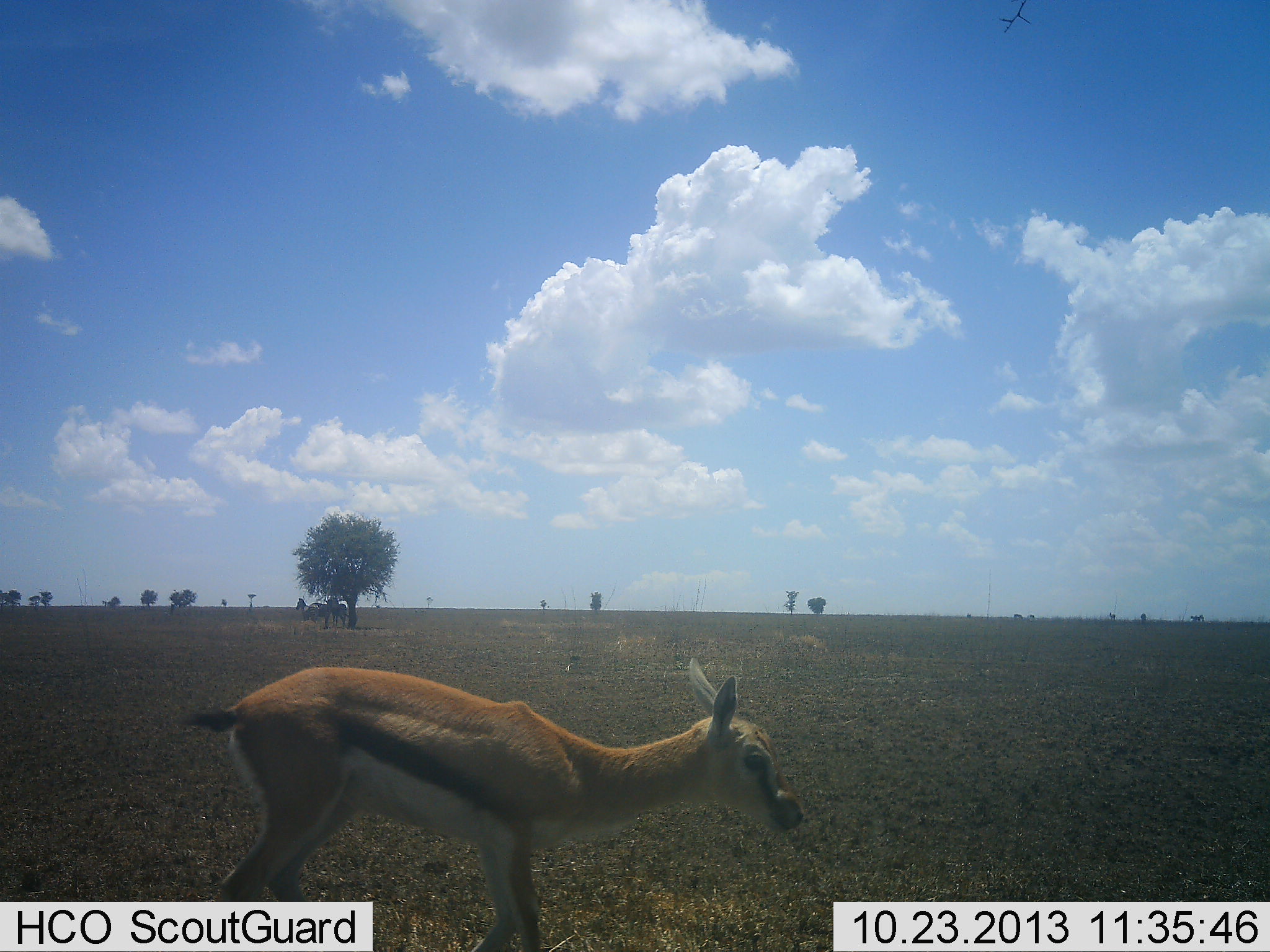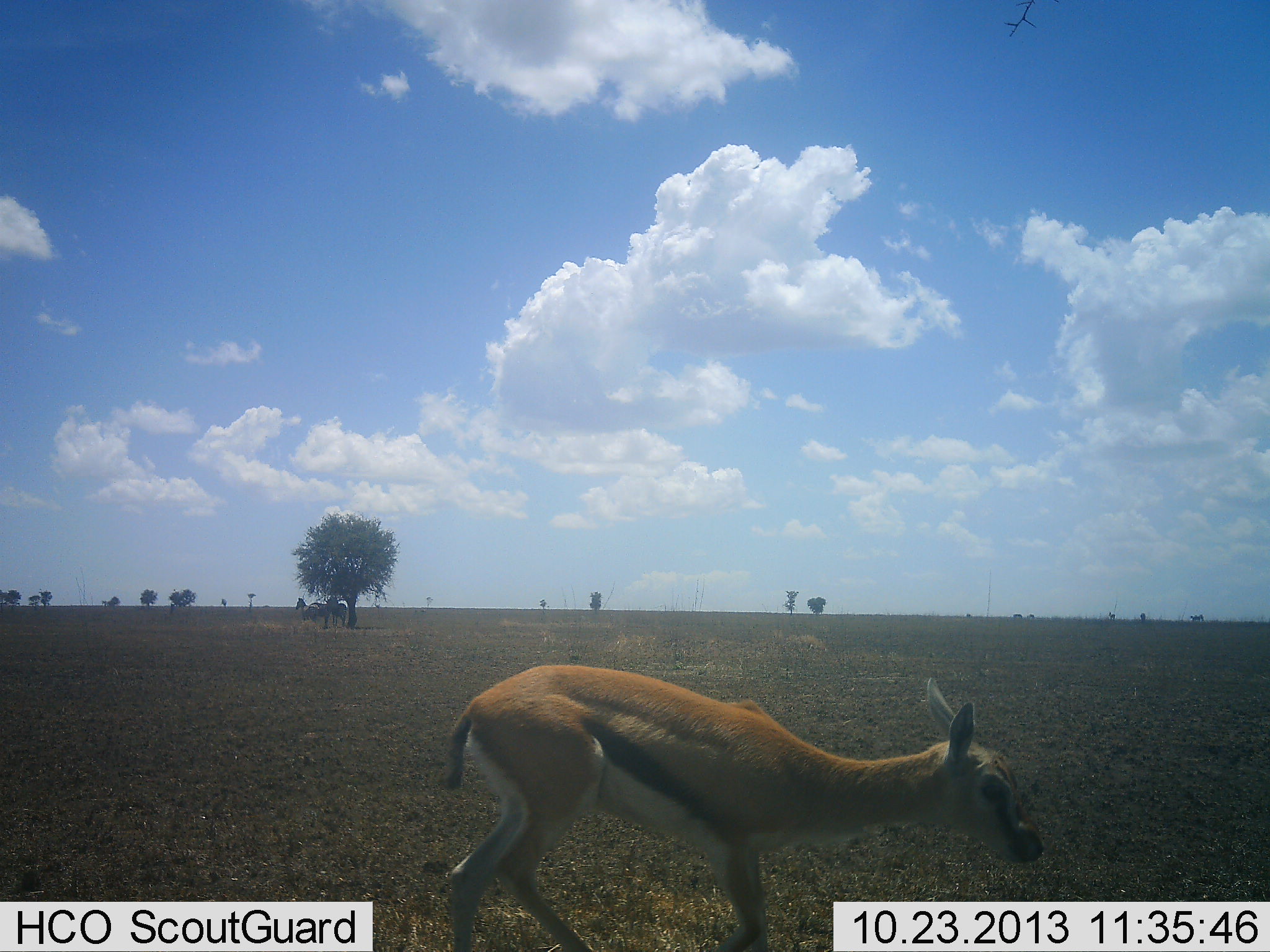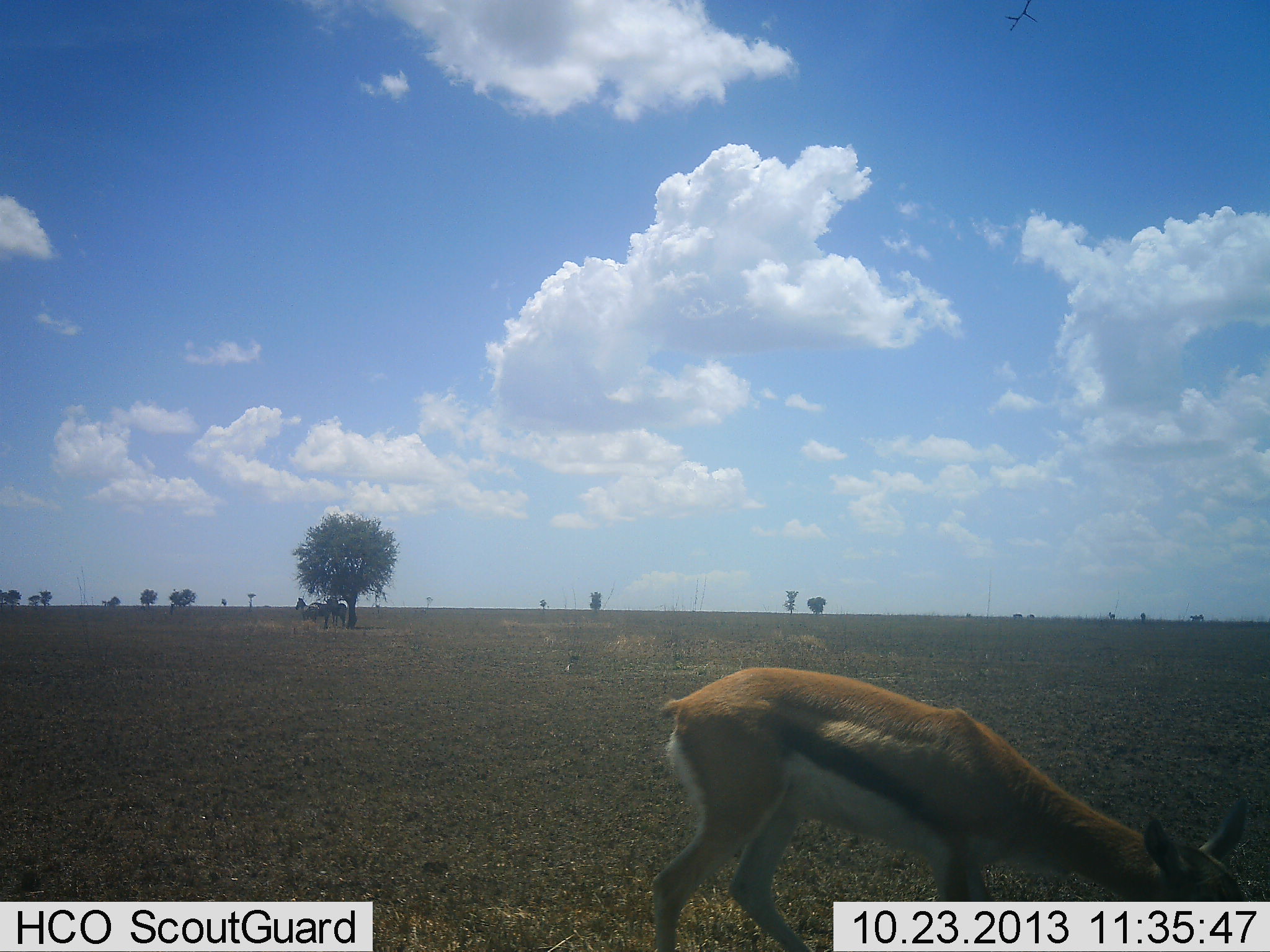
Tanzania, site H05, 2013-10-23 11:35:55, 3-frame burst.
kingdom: Animalia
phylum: Chordata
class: Mammalia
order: Artiodactyla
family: Bovidae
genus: Eudorcas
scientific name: Eudorcas thomsonii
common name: thomson's gazelle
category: gazellethomsons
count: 1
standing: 12%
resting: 0%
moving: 80%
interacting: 0%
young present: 28%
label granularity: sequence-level